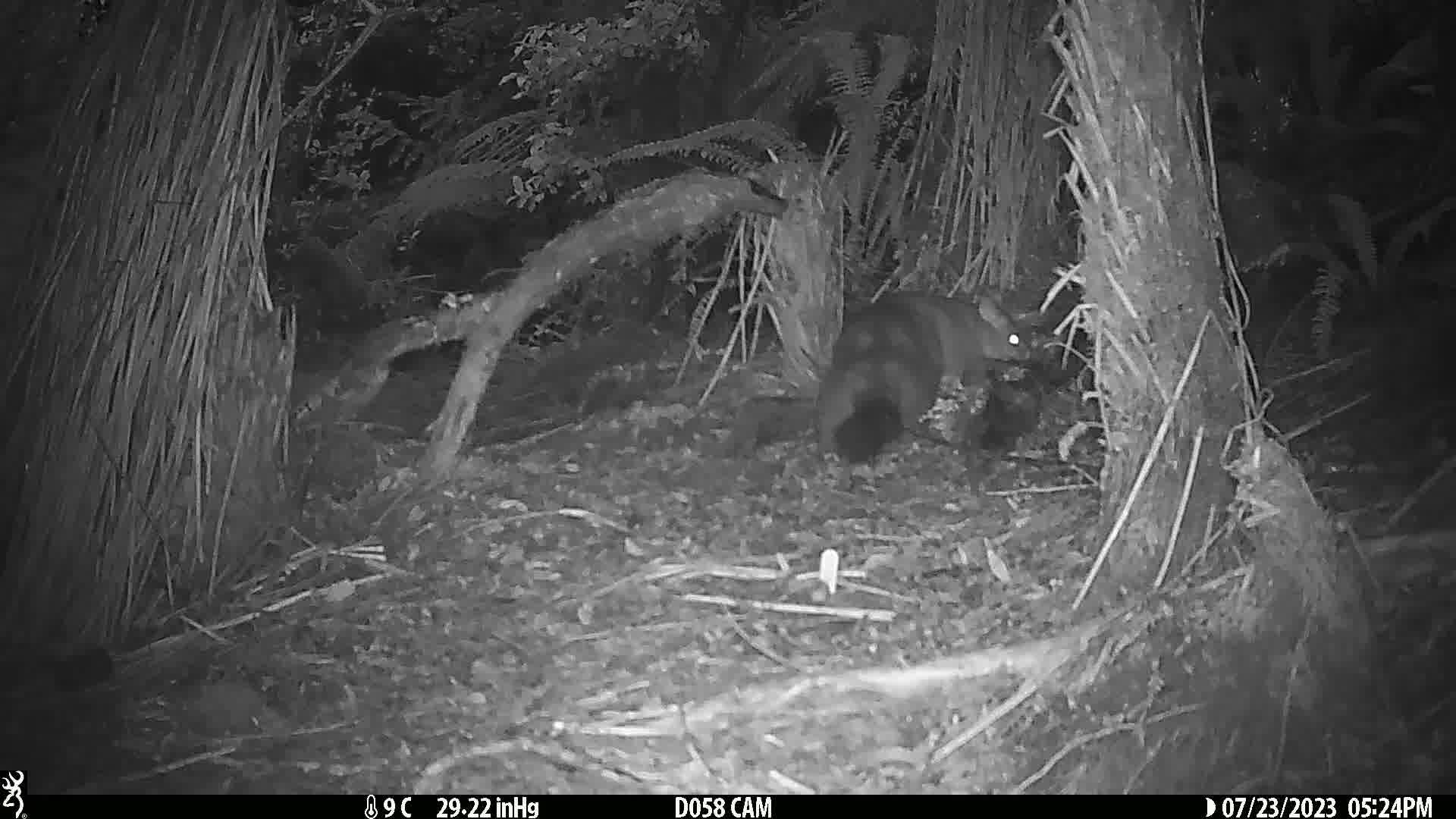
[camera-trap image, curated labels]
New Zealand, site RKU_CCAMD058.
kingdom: Animalia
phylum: Chordata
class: Mammalia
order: Diprotodontia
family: Phalangeridae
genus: Trichosurus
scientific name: Trichosurus vulpecula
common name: common brushtail possum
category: possum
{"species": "possum (common brushtail possum) (Trichosurus vulpecula)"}